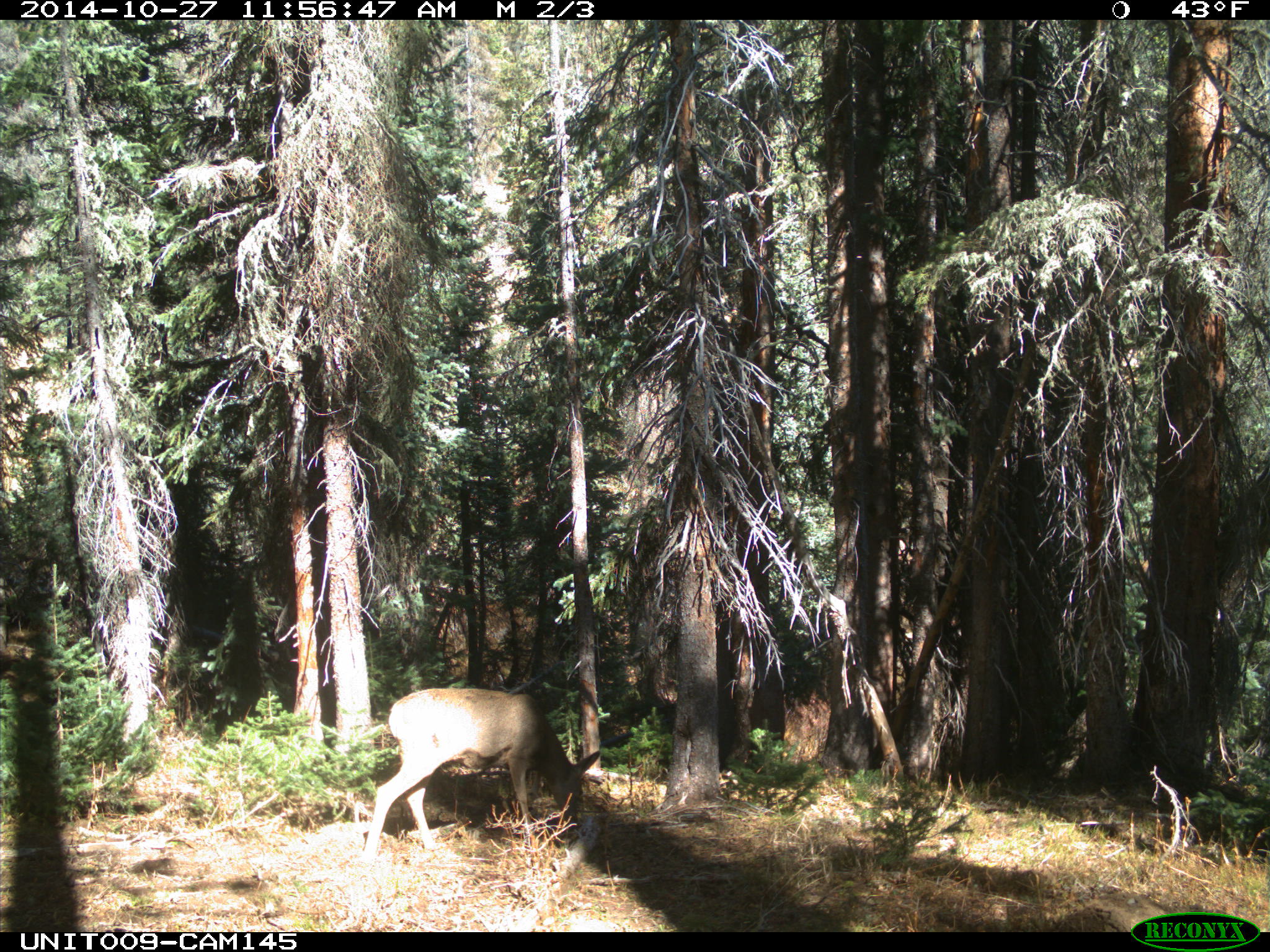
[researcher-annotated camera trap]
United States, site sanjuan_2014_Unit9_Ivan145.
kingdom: Animalia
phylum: Chordata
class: Mammalia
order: Artiodactyla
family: Cervidae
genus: Odocoileus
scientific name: Odocoileus hemionus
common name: mule deer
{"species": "Odocoileus hemionus (mule deer)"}